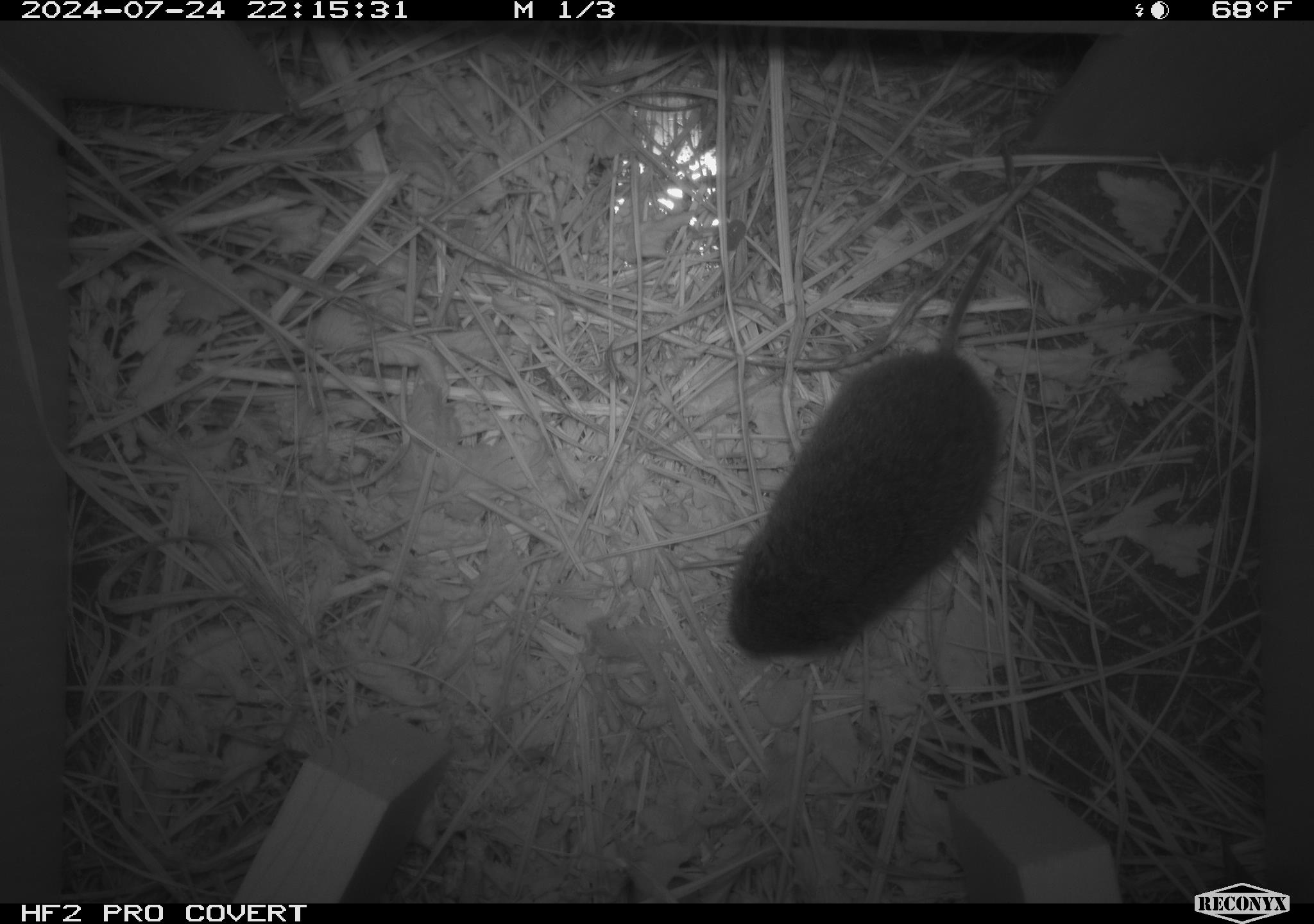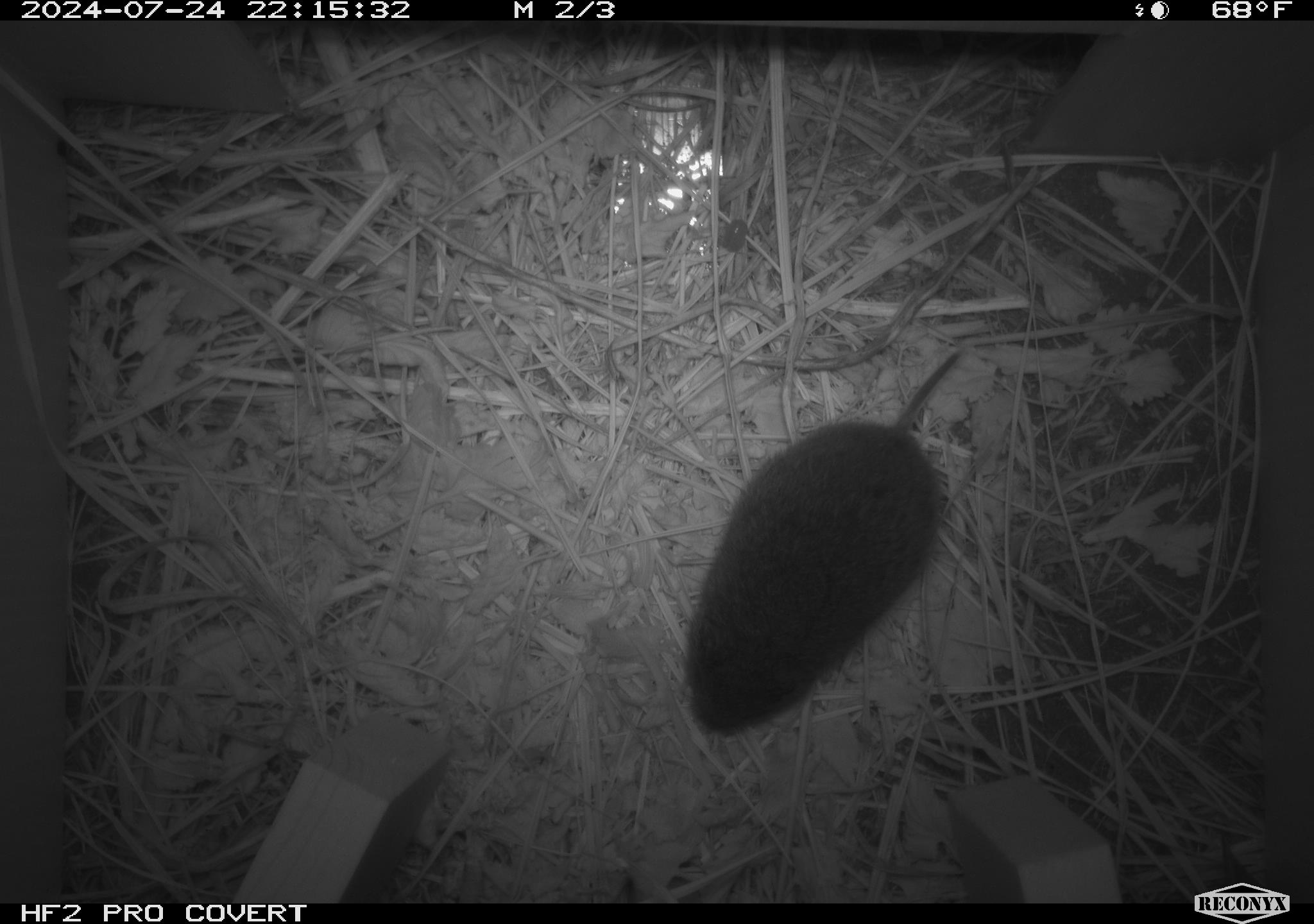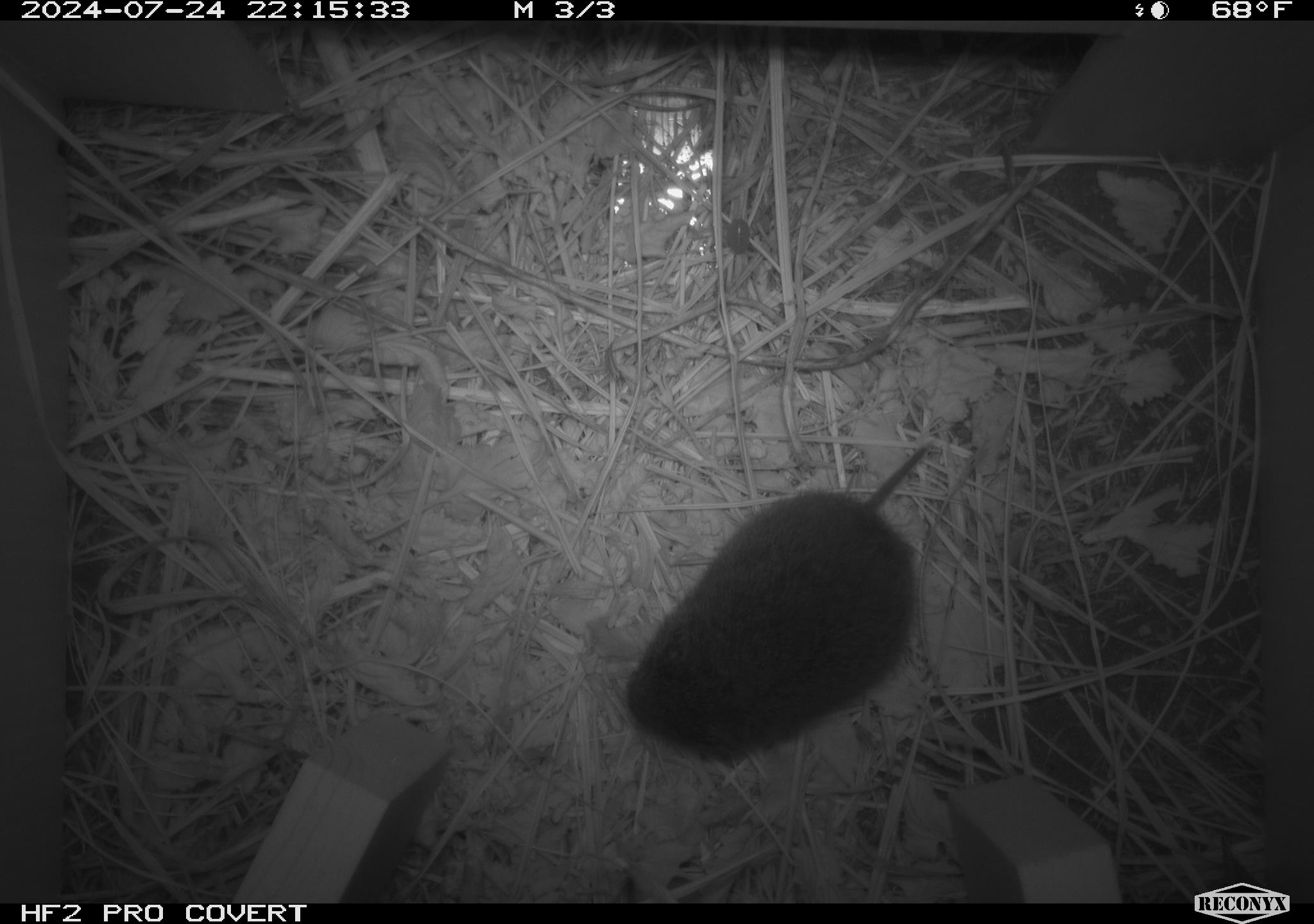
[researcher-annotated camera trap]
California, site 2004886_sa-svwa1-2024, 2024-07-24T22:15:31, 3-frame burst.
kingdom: Animalia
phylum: Chordata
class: Mammalia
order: Rodentia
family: Cricetidae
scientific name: Arvicolinae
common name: voles, lemmings, and muskrats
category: arvicolinae subfamily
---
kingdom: Animalia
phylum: Arthropoda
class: Malacostraca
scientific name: Malacostraca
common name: amphipods, crabs, isopods, krill, lobsters and shrimps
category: malacostracan